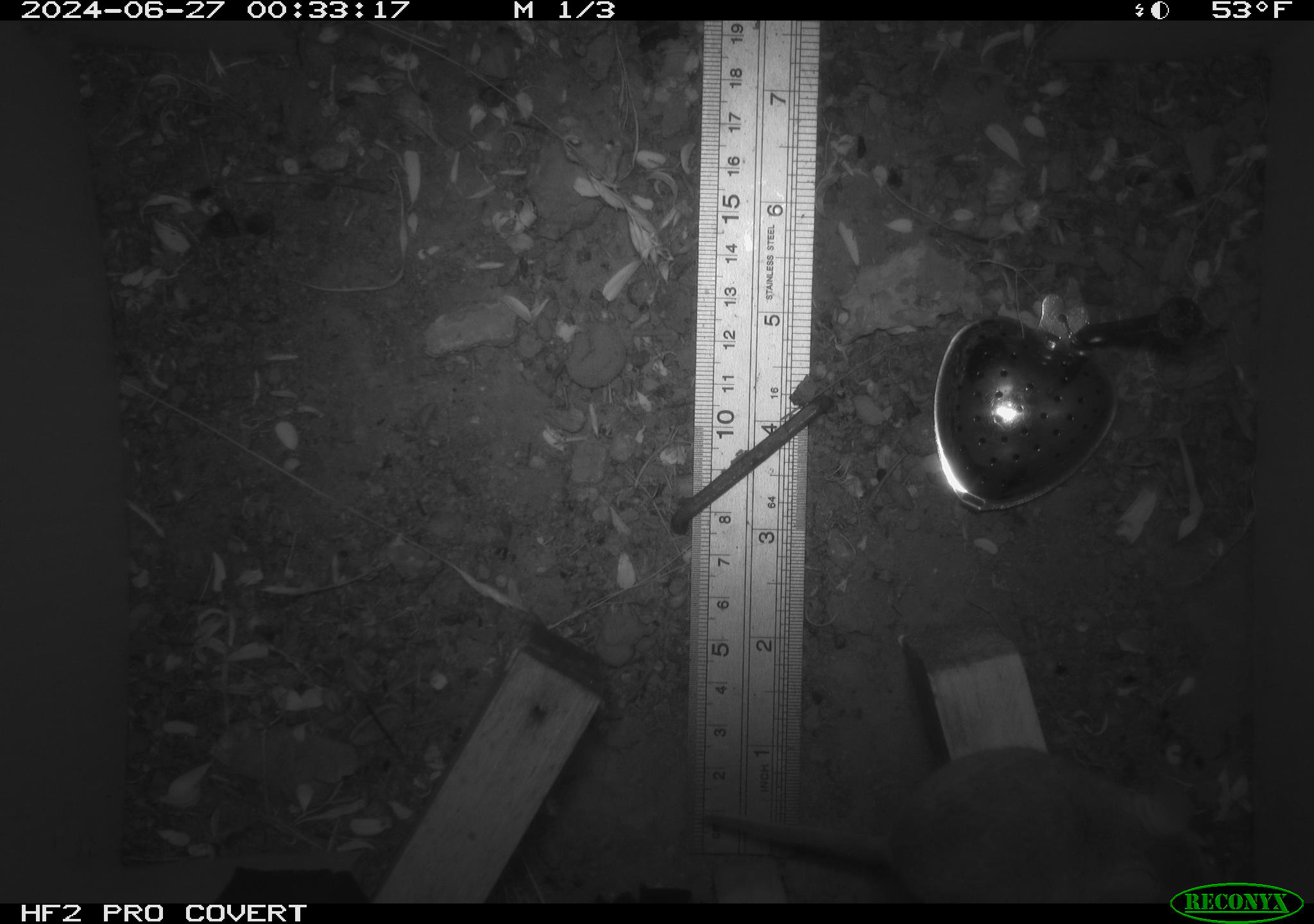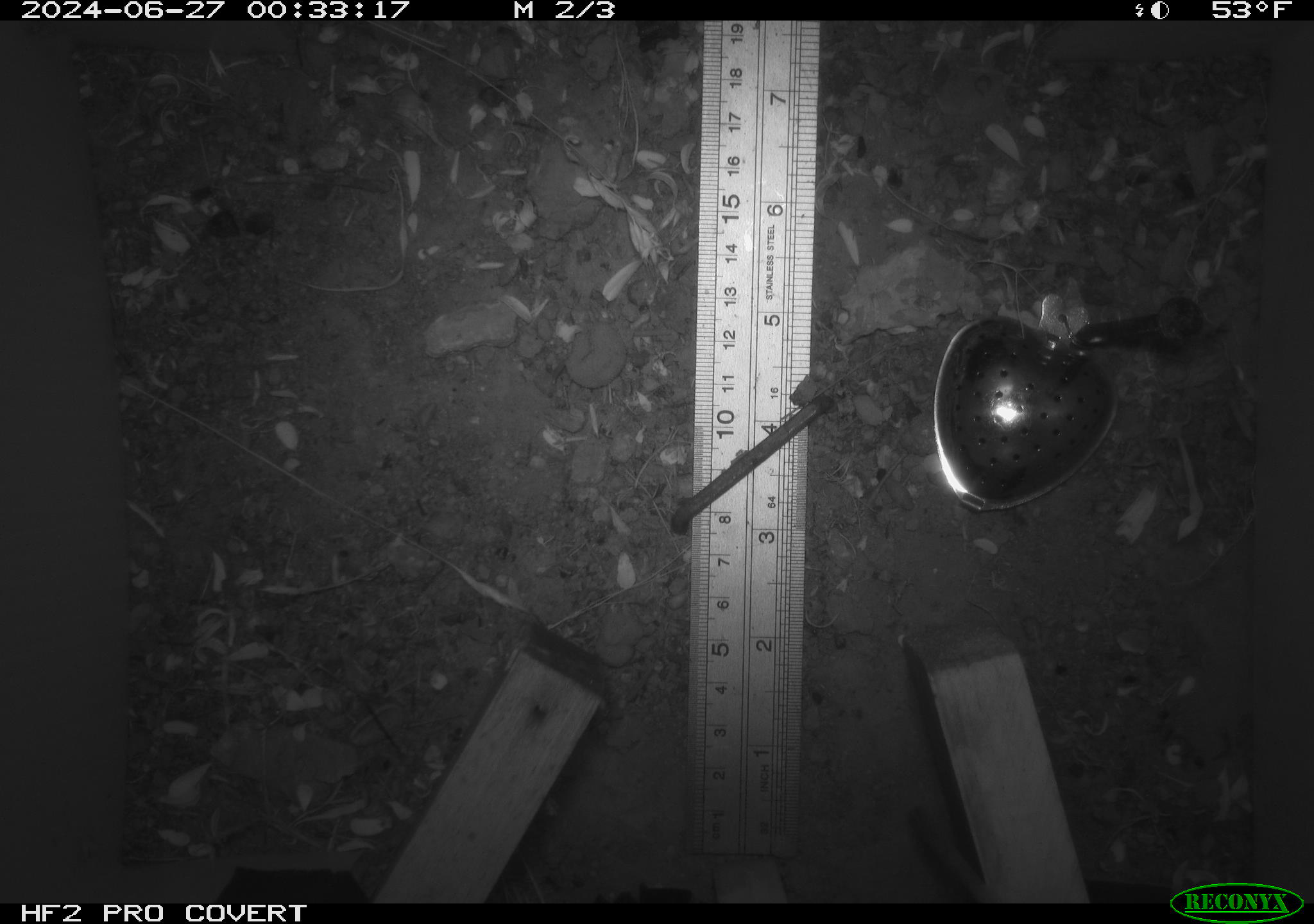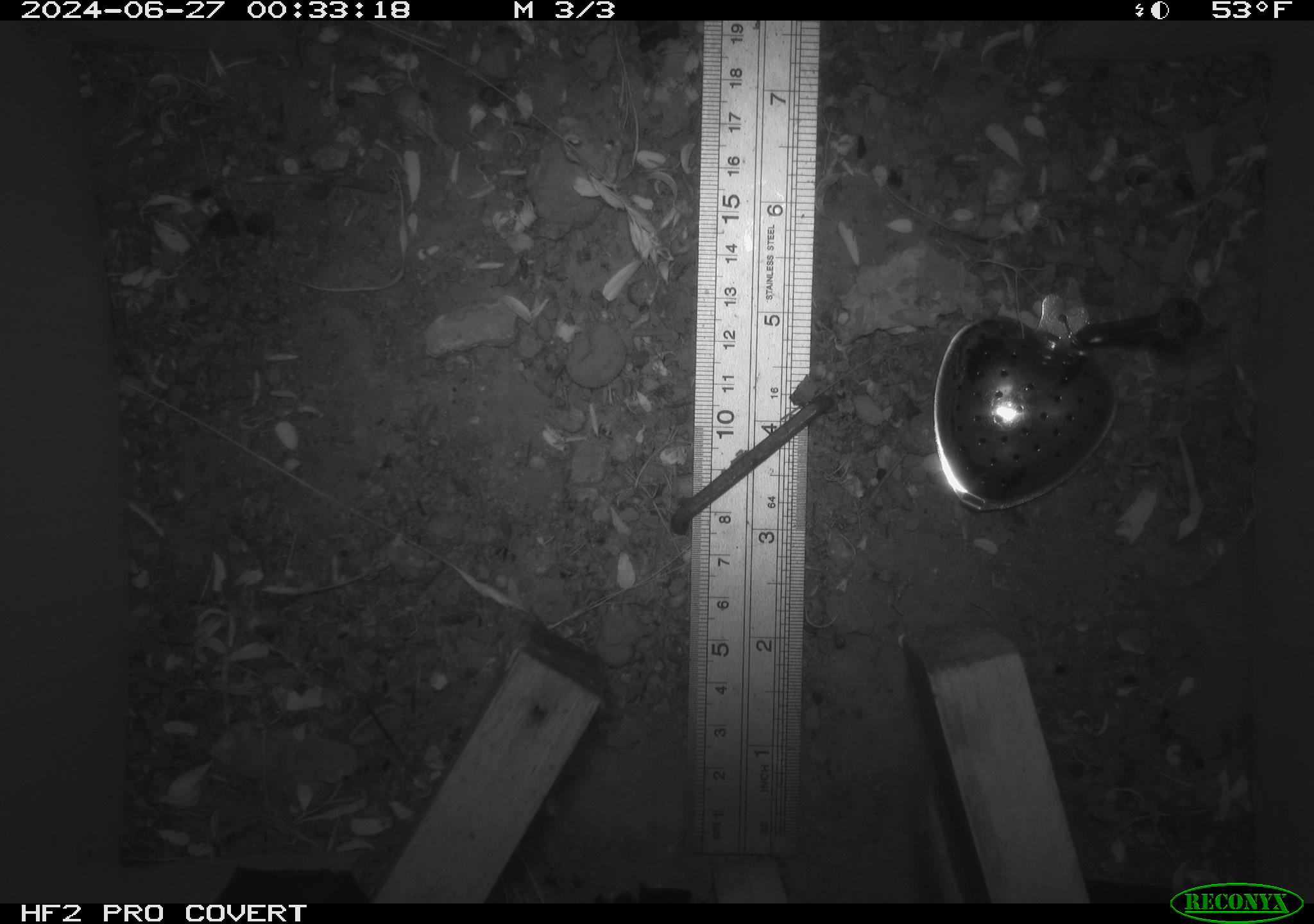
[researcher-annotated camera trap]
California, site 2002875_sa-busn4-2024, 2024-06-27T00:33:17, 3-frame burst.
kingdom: Animalia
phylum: Chordata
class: Mammalia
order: Rodentia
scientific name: Rodentia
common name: rodent